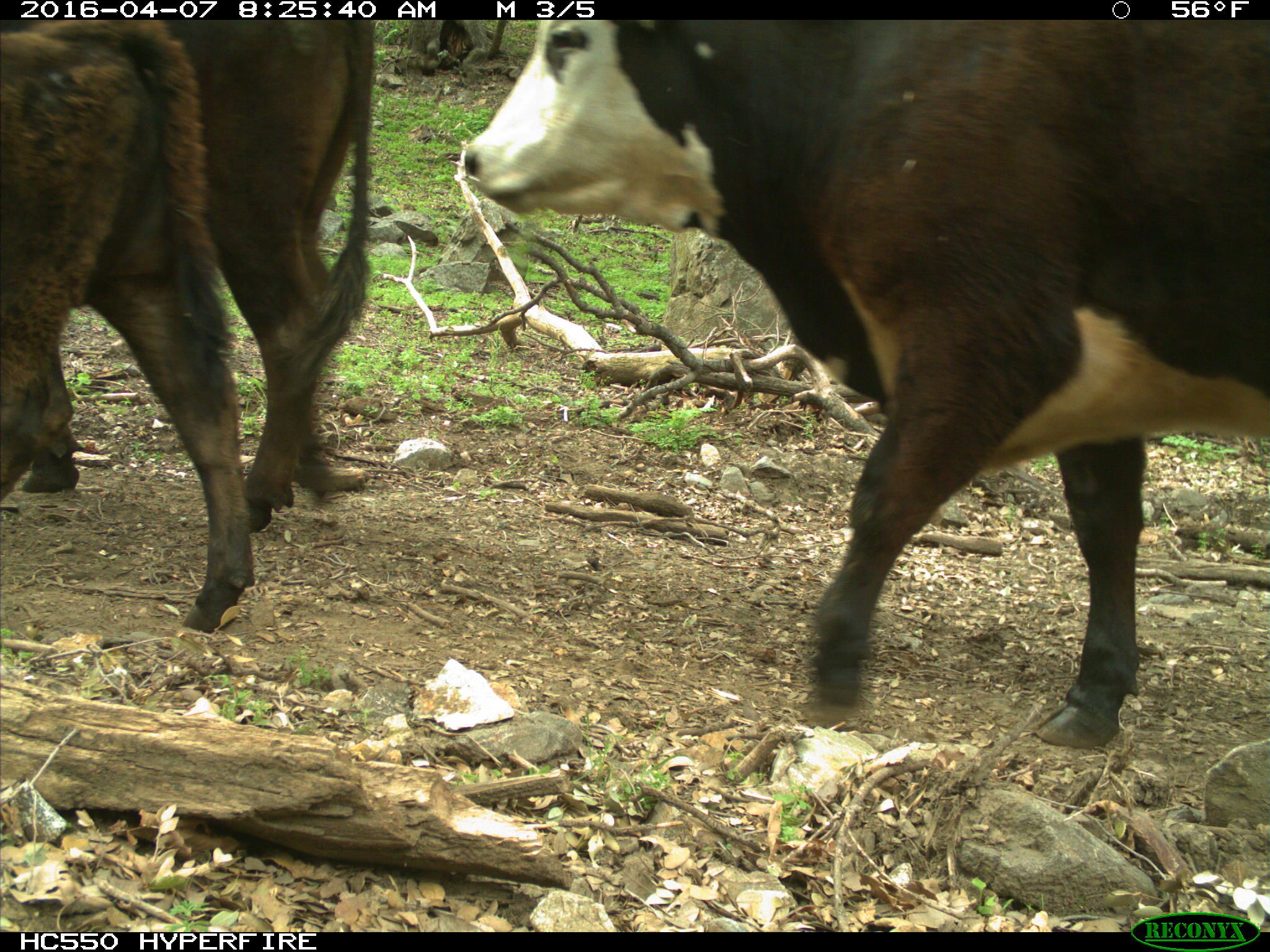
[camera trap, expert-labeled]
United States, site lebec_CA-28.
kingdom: Animalia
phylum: Chordata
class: Mammalia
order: Artiodactyla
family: Bovidae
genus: Bos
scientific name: Bos taurus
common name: domestic cow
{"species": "Bos taurus (domestic cow)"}